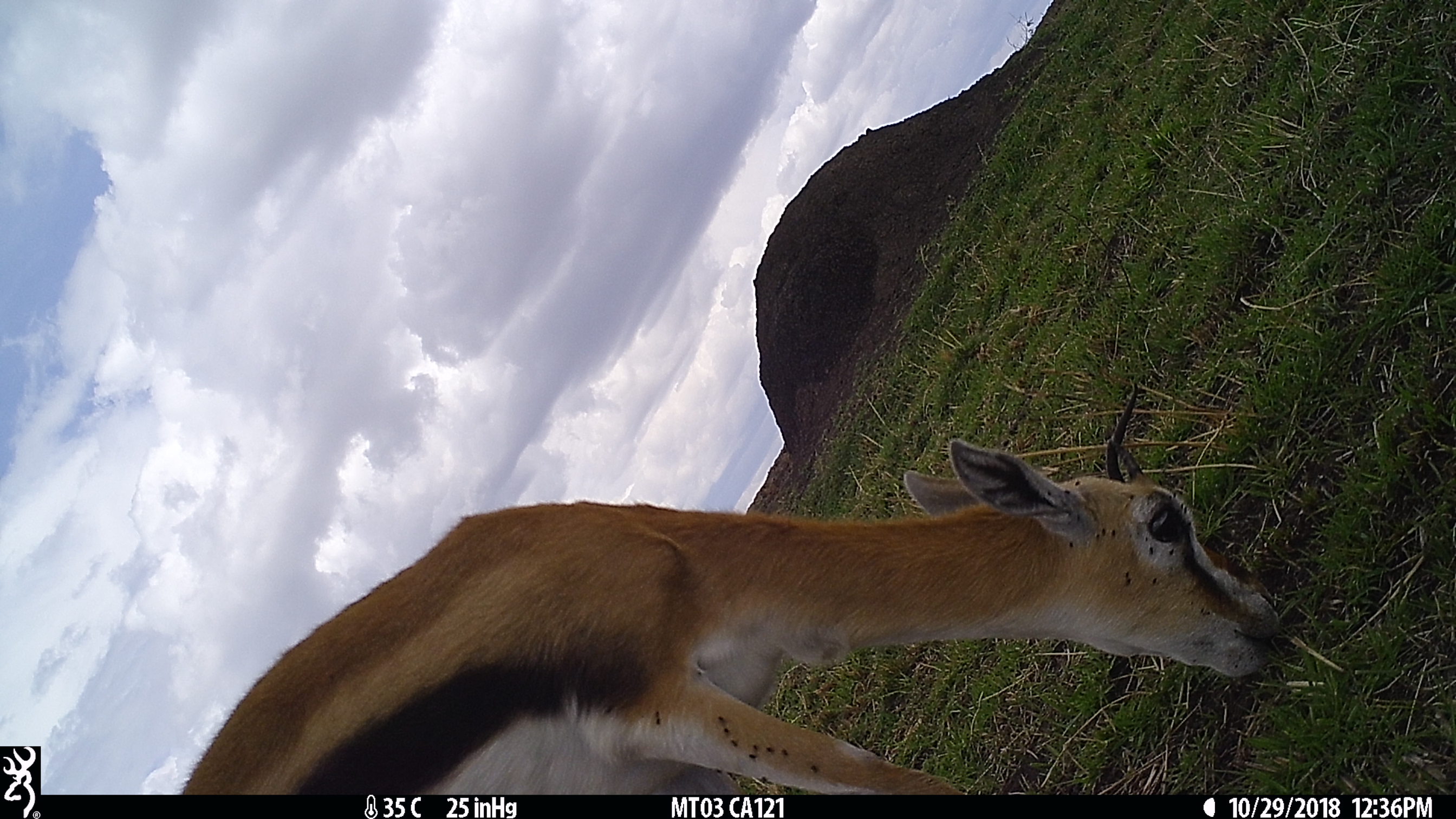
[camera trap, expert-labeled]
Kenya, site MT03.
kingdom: Animalia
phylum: Chordata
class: Mammalia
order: Artiodactyla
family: Bovidae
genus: Eudorcas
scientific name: Eudorcas thomsonii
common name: thomon's gazelle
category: gazelle thomsons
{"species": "gazelle thomsons (thomon's gazelle) (Eudorcas thomsonii)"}